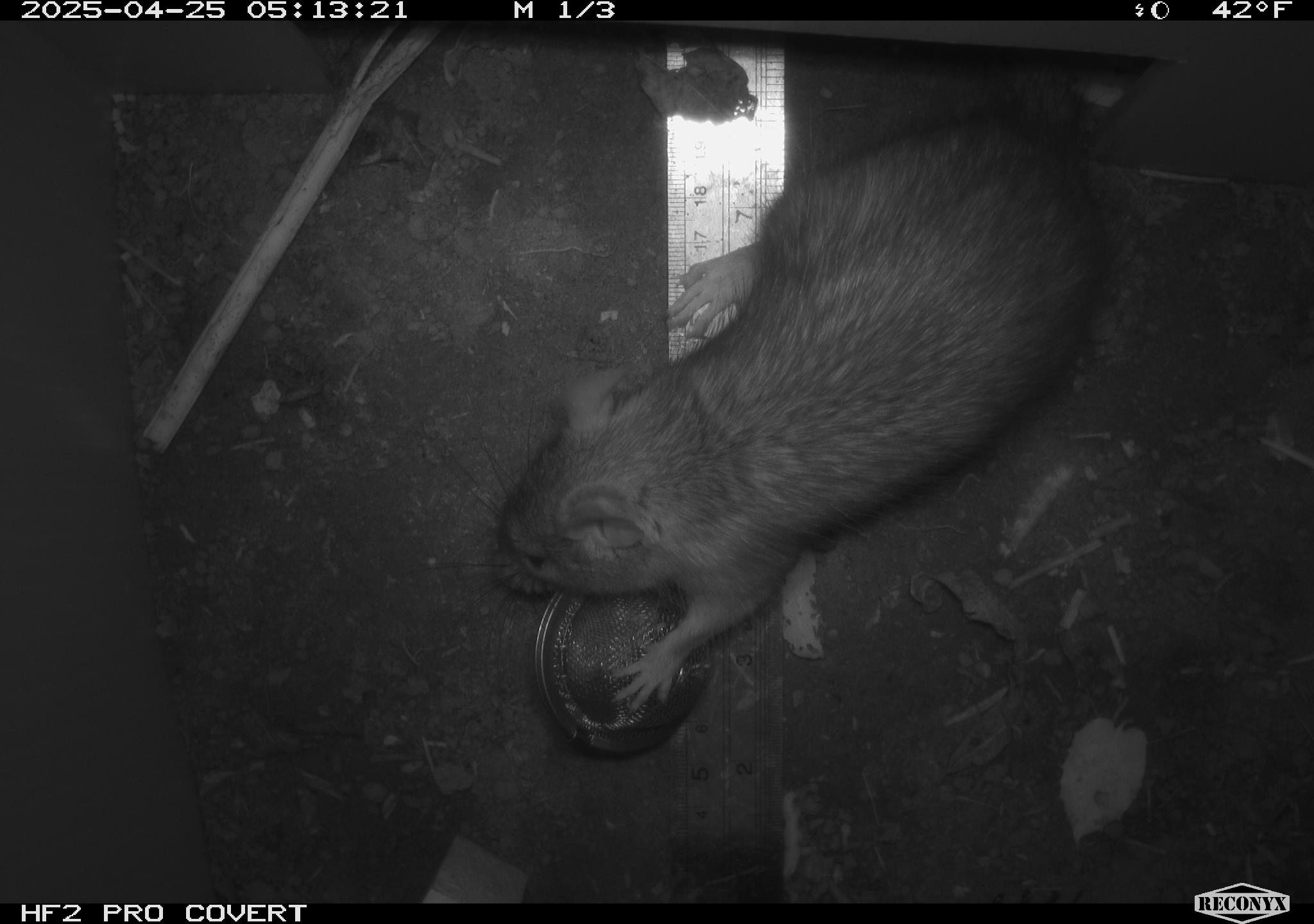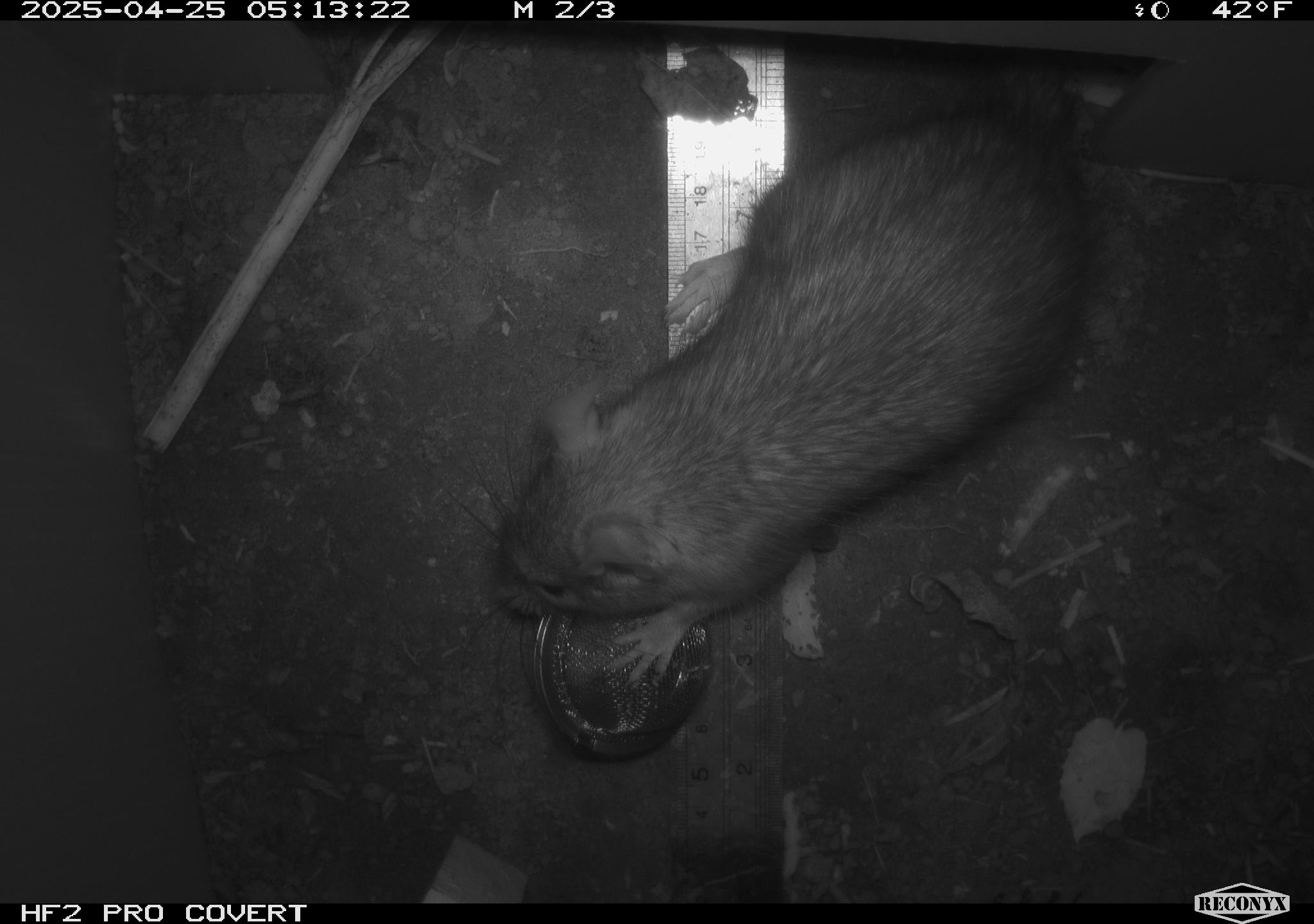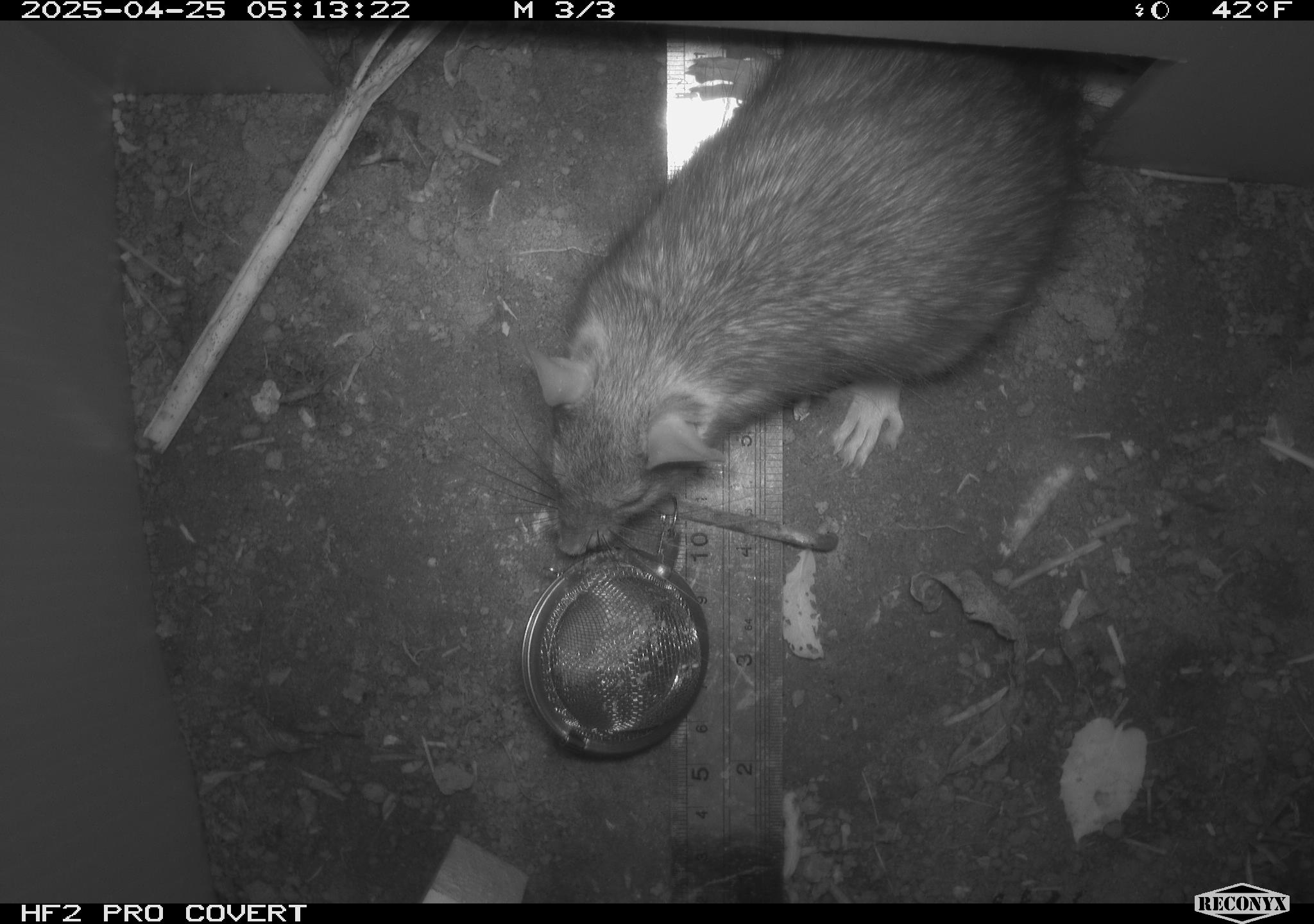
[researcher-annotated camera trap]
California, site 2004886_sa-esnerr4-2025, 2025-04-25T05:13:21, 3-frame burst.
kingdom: Animalia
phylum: Chordata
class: Mammalia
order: Rodentia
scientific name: Rodentia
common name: rodent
Rodent (Rodentia).